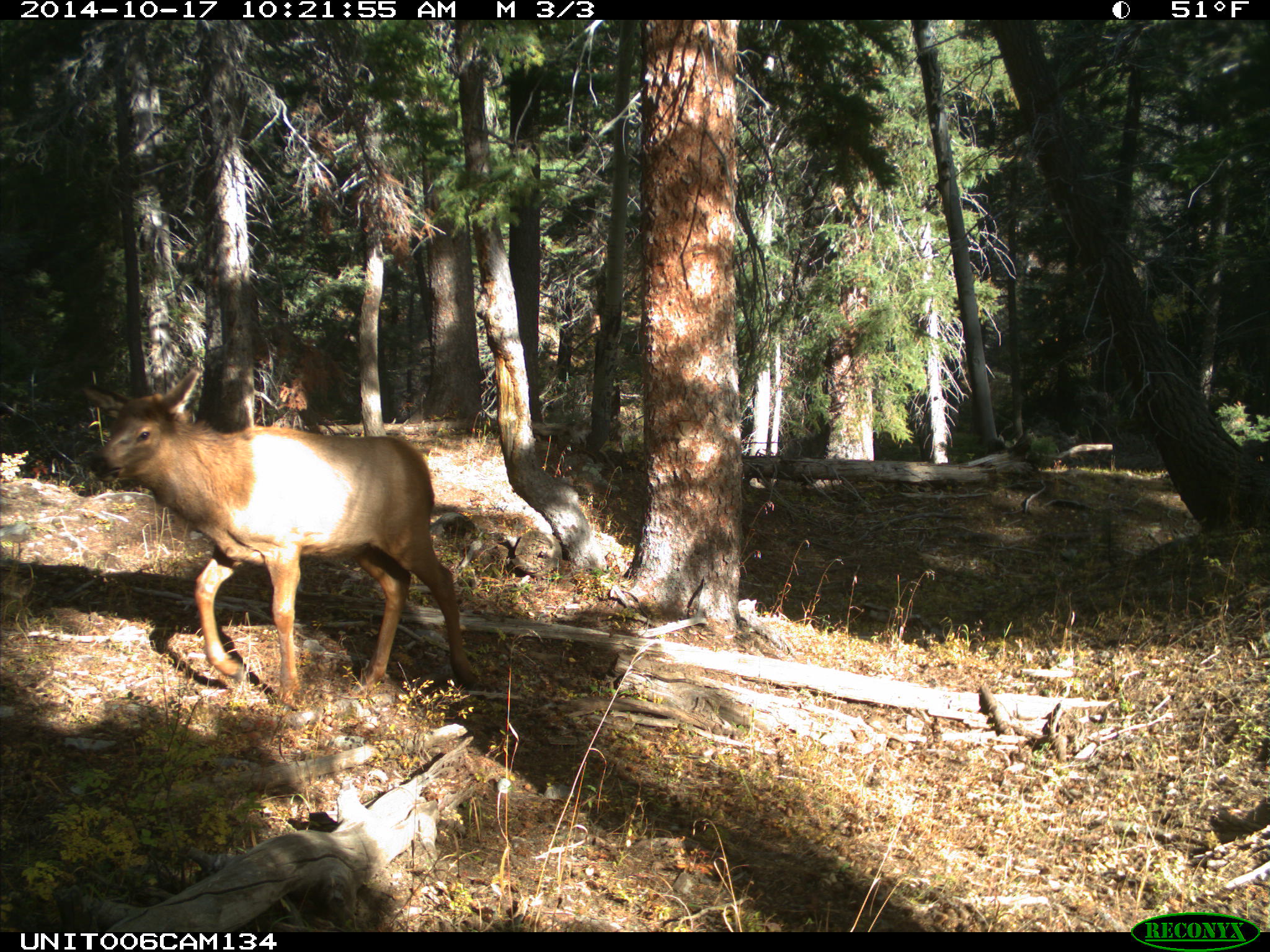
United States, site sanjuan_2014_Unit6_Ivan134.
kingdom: Animalia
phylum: Chordata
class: Mammalia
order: Artiodactyla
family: Cervidae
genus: Cervus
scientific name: Cervus elaphus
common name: red deer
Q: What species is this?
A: Cervus elaphus (red deer).